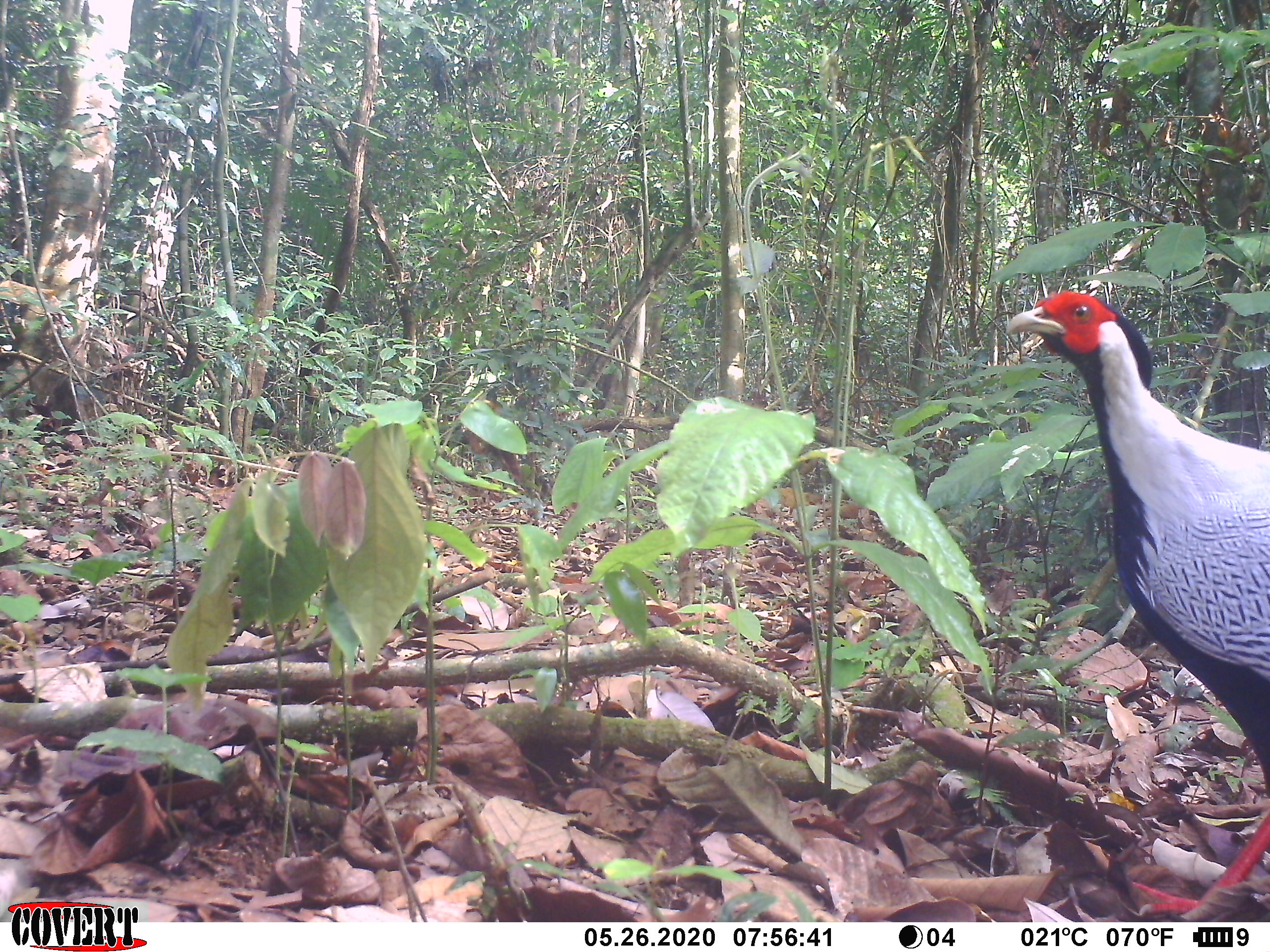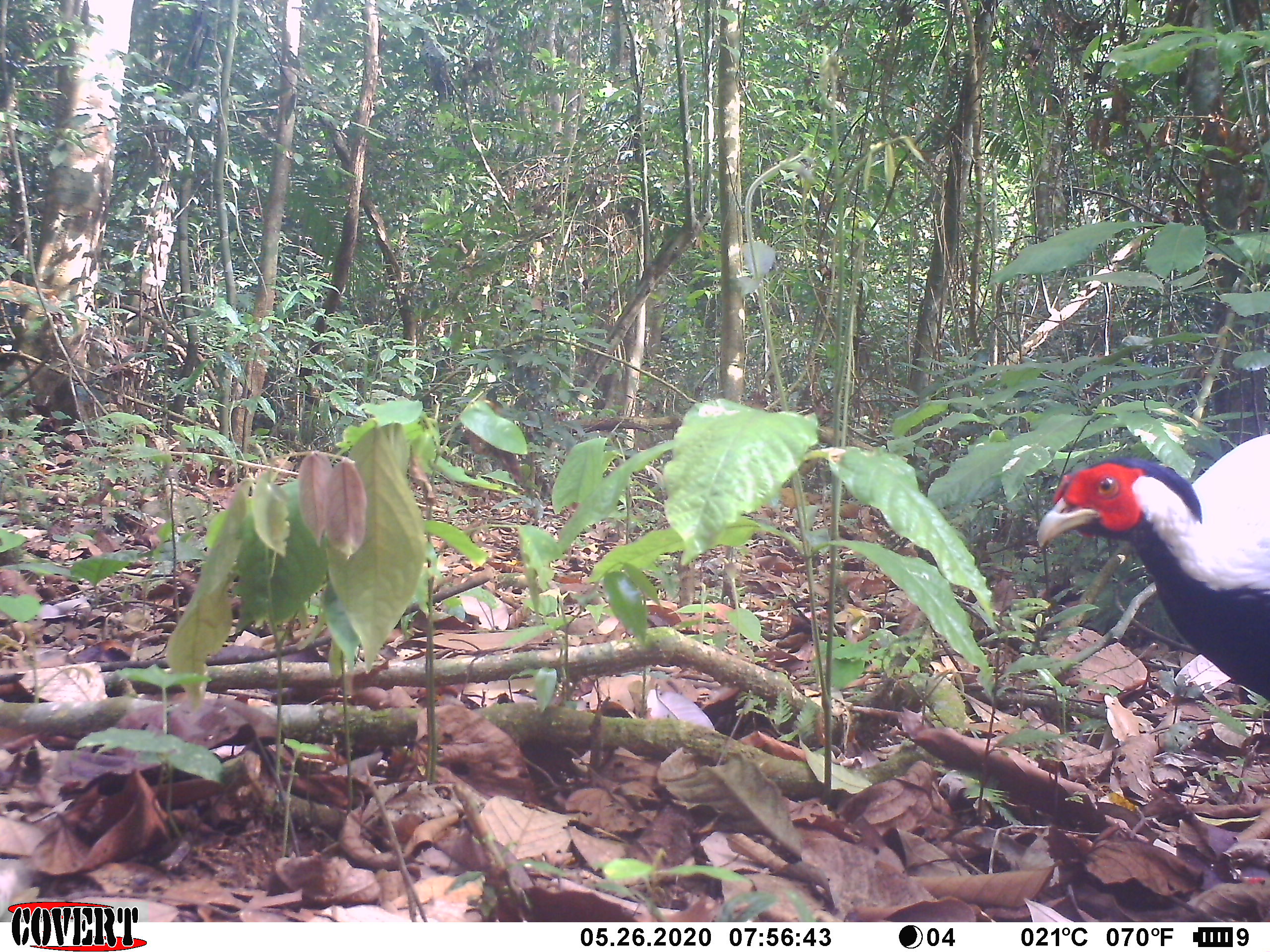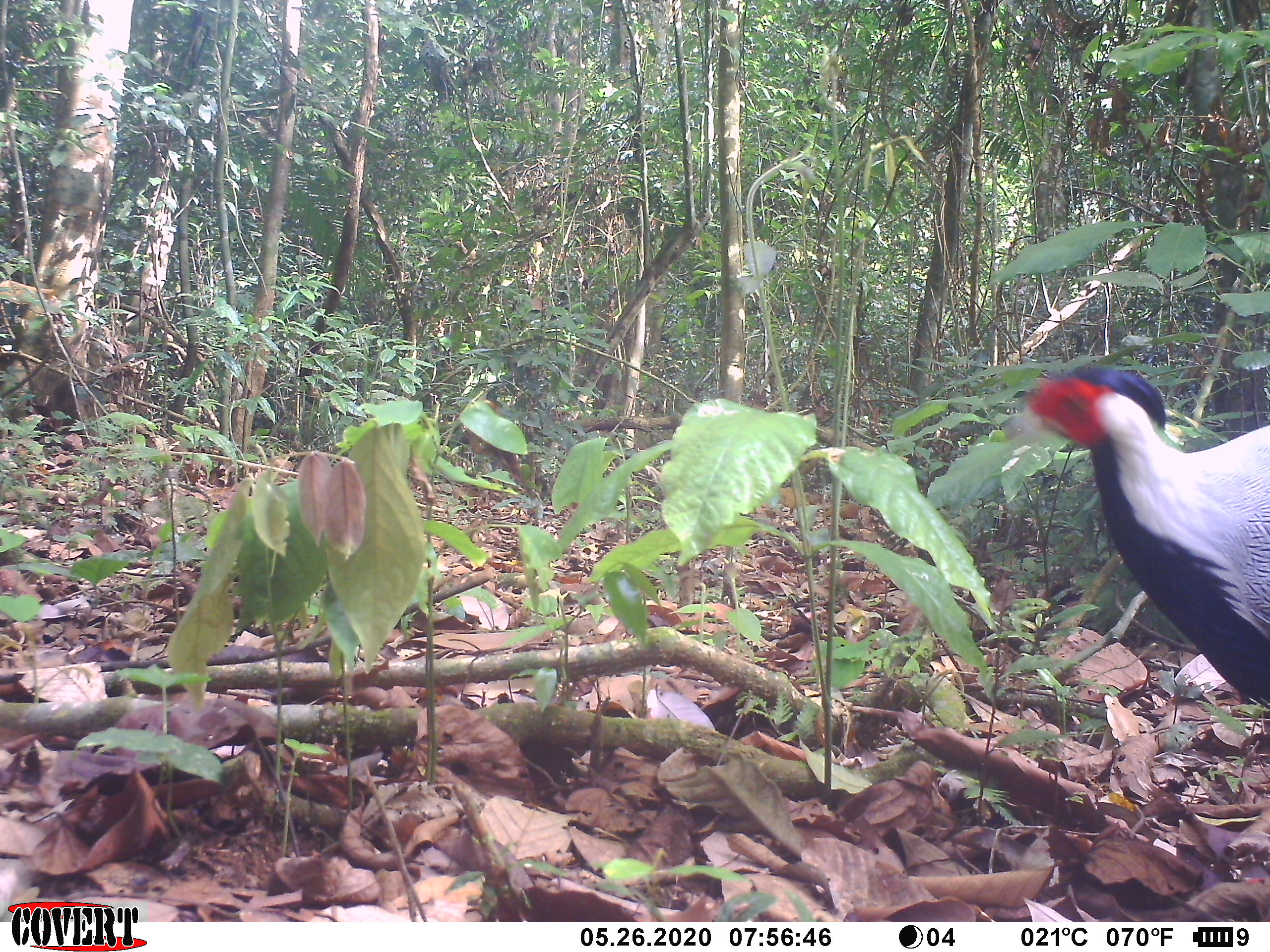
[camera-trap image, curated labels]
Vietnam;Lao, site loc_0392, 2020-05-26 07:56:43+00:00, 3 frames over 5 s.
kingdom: Animalia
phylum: Chordata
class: Aves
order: Galliformes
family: Phasianidae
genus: Lophura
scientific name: Lophura nycthemera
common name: silver pheasant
Silver pheasant (Lophura nycthemera). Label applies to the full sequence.